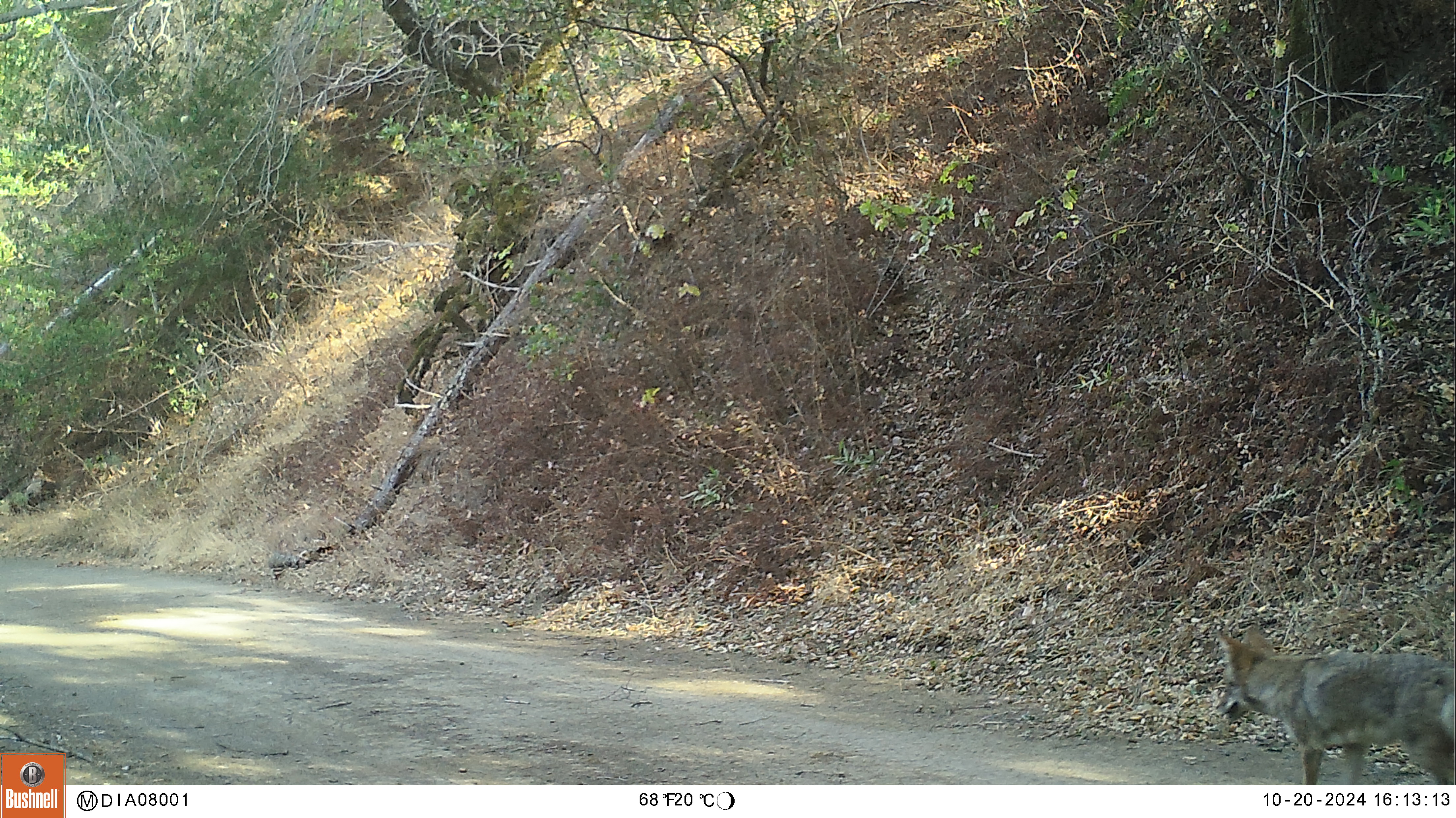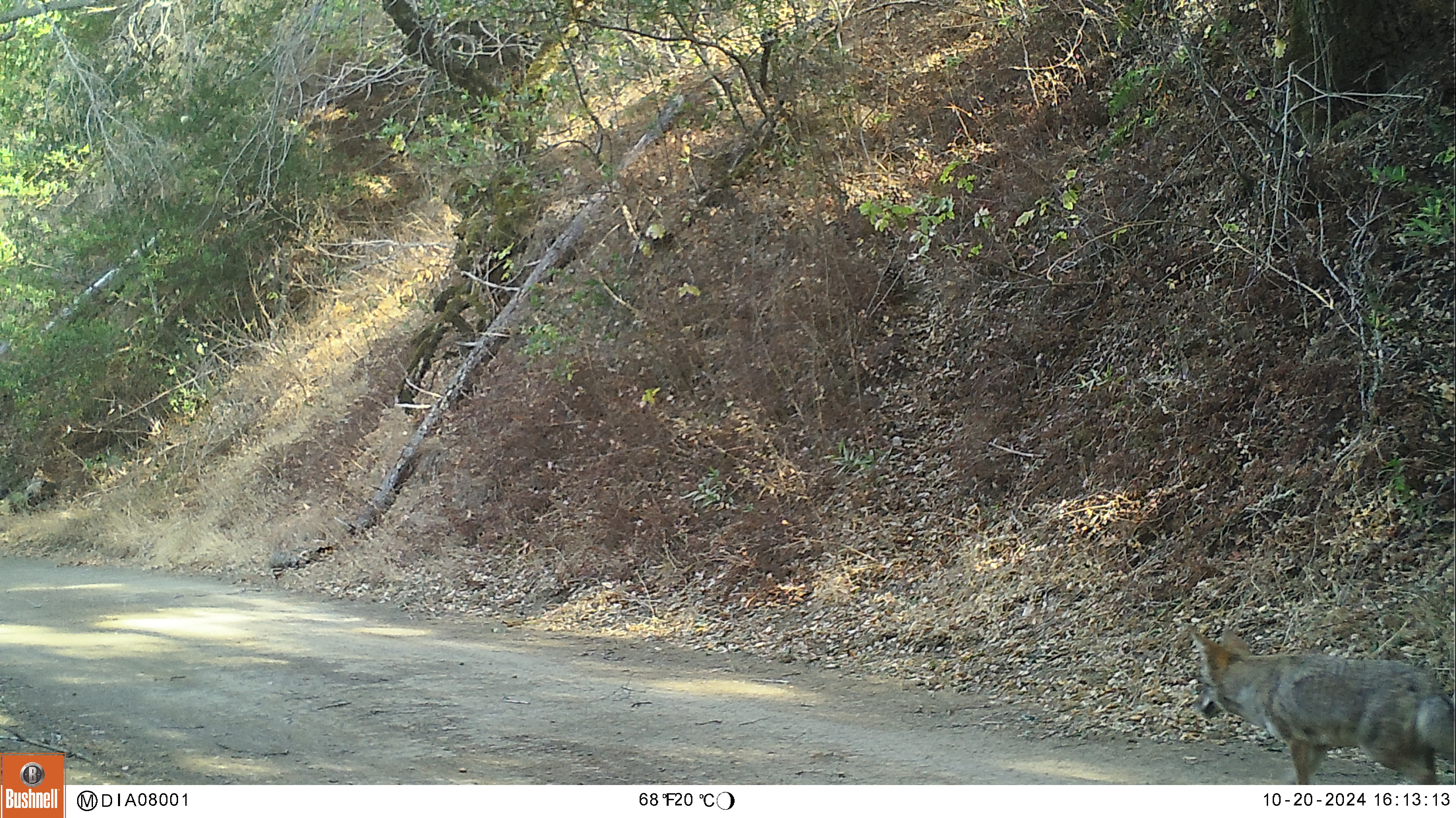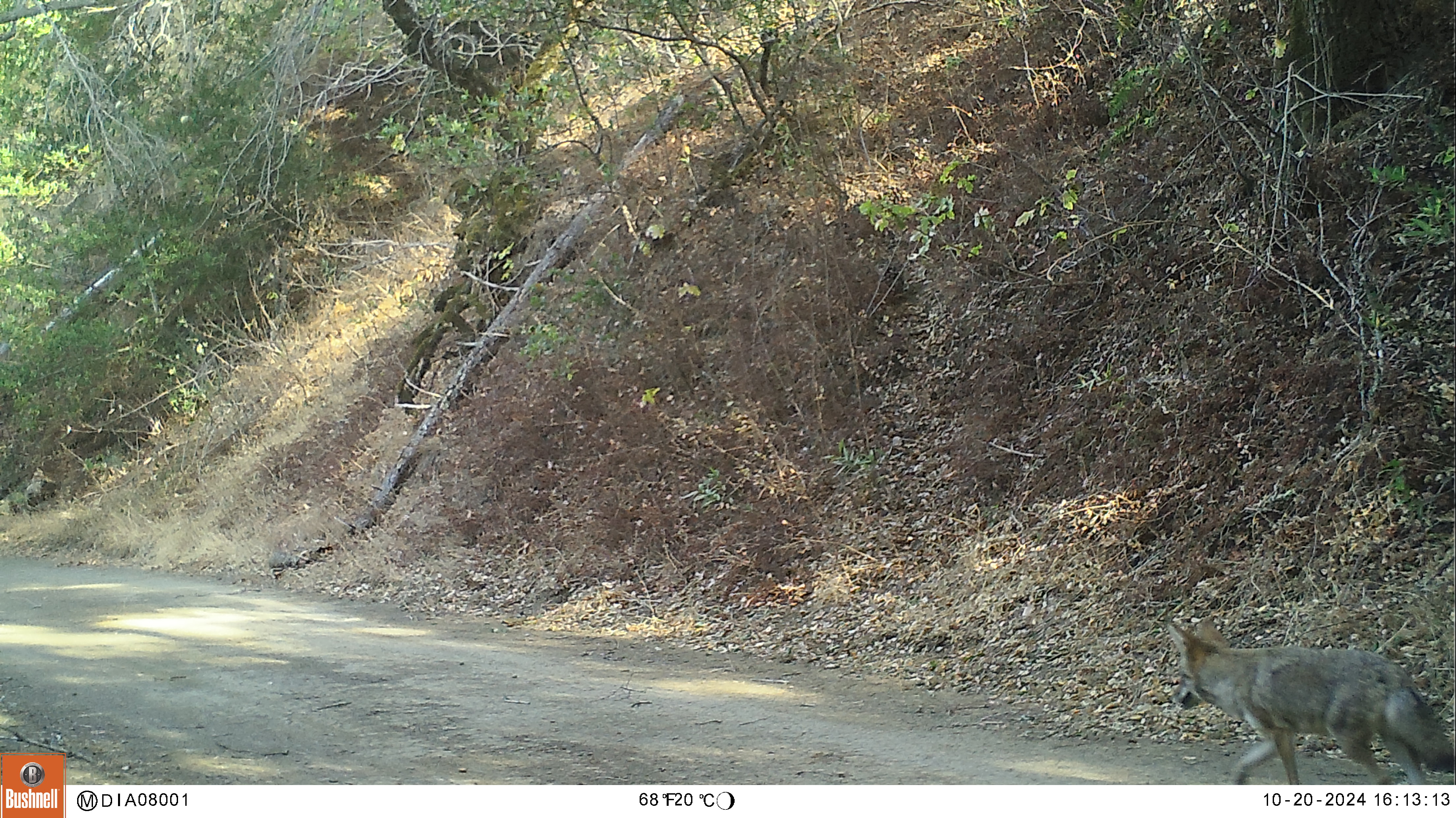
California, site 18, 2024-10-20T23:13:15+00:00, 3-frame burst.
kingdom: Animalia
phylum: Chordata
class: Mammalia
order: Carnivora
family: Canidae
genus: Canis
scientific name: Canis latrans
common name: coyote